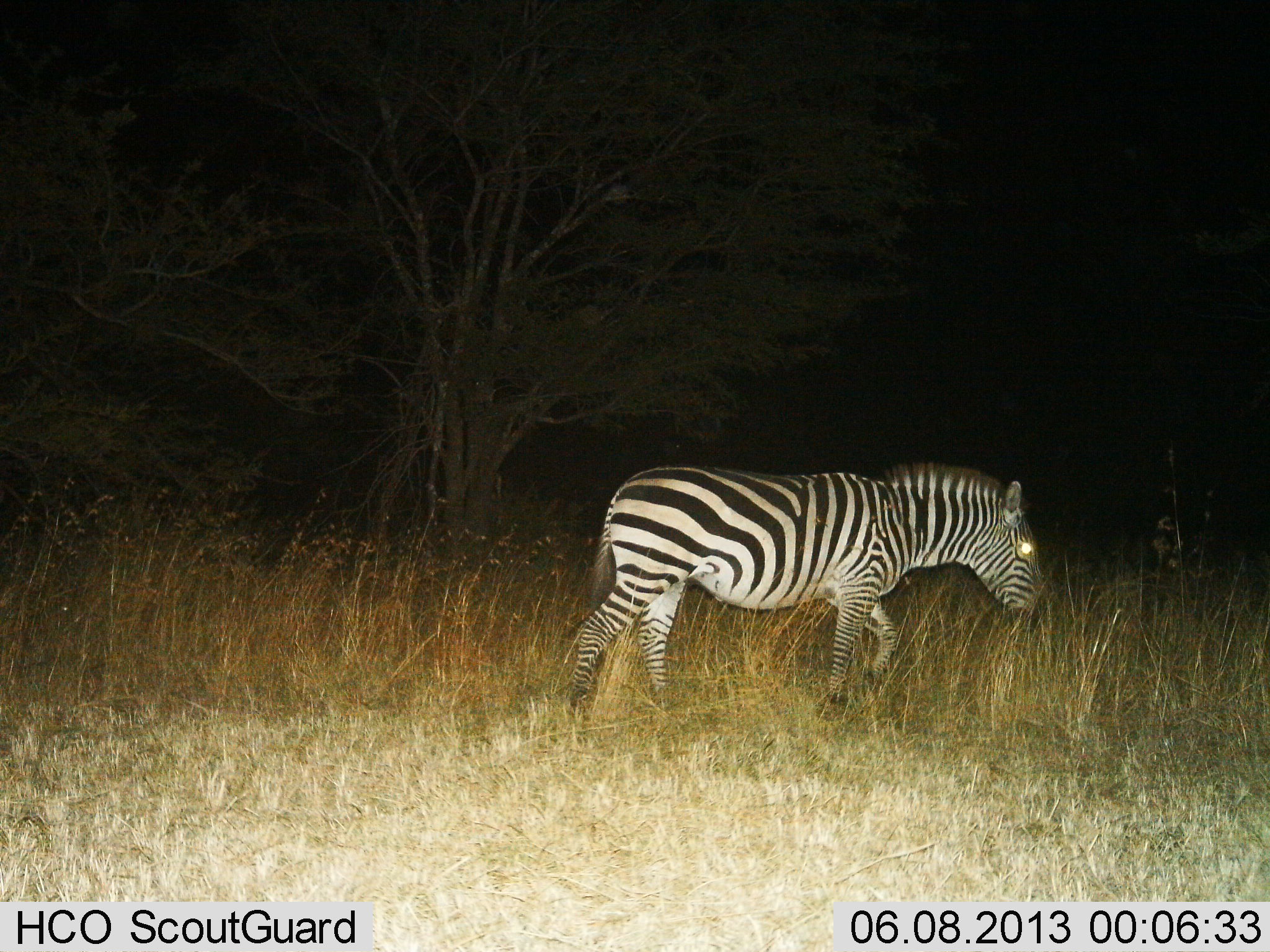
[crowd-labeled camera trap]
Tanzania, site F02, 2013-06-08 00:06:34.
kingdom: Animalia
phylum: Chordata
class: Mammalia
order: Perissodactyla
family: Equidae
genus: Equus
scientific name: Equus quagga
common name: plains zebra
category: zebra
Zebra (plains zebra) (Equus quagga), count 1. Behavior (volunteer vote fractions): standing 10%, resting 0%, moving 95%, interacting 0%. Young present (vote fraction): 0%. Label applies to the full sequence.